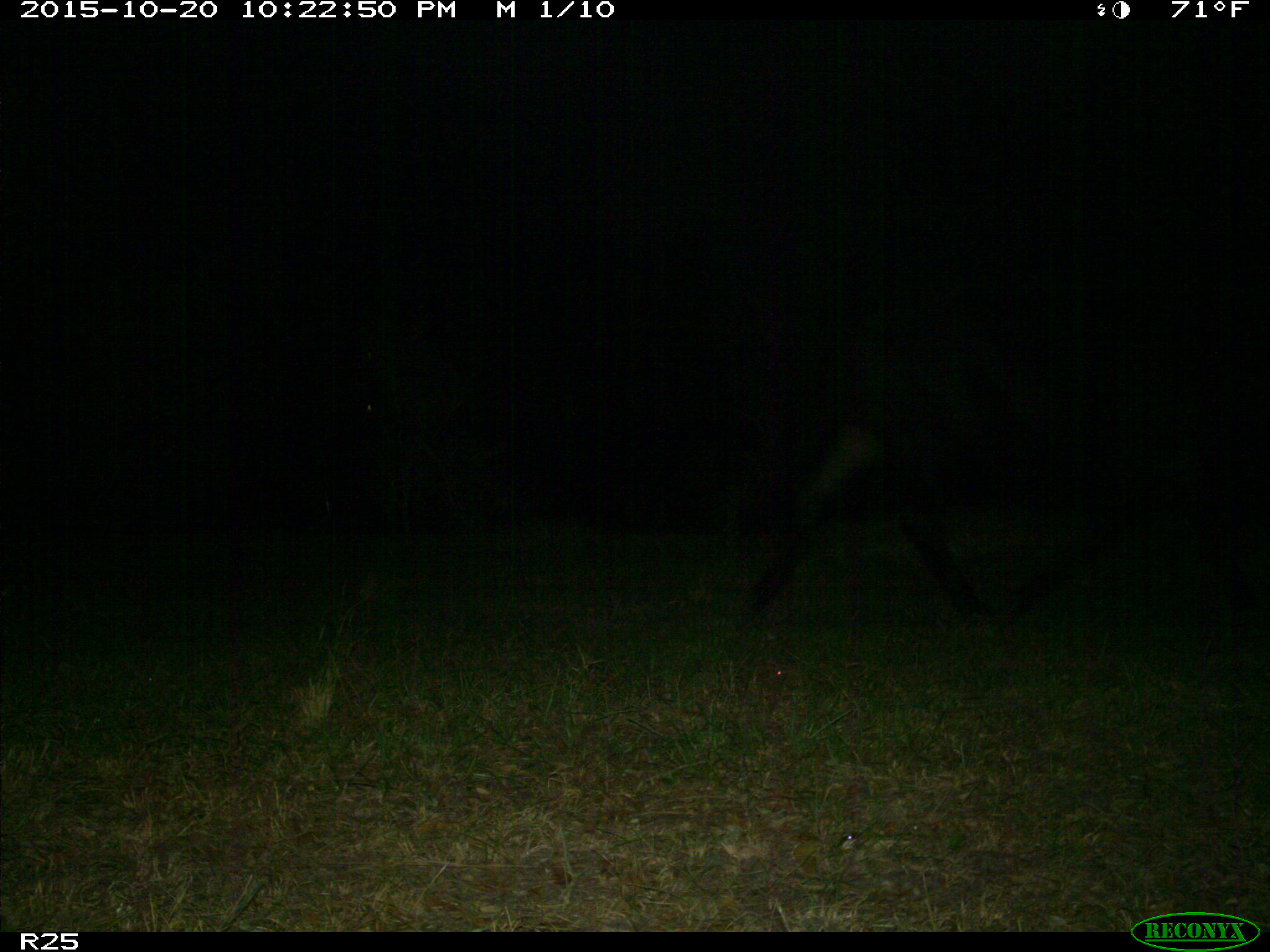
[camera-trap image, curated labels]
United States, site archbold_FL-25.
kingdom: Animalia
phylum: Chordata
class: Mammalia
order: Artiodactyla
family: Bovidae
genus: Bos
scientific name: Bos taurus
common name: domestic cow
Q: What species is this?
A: Bos taurus (domestic cow).